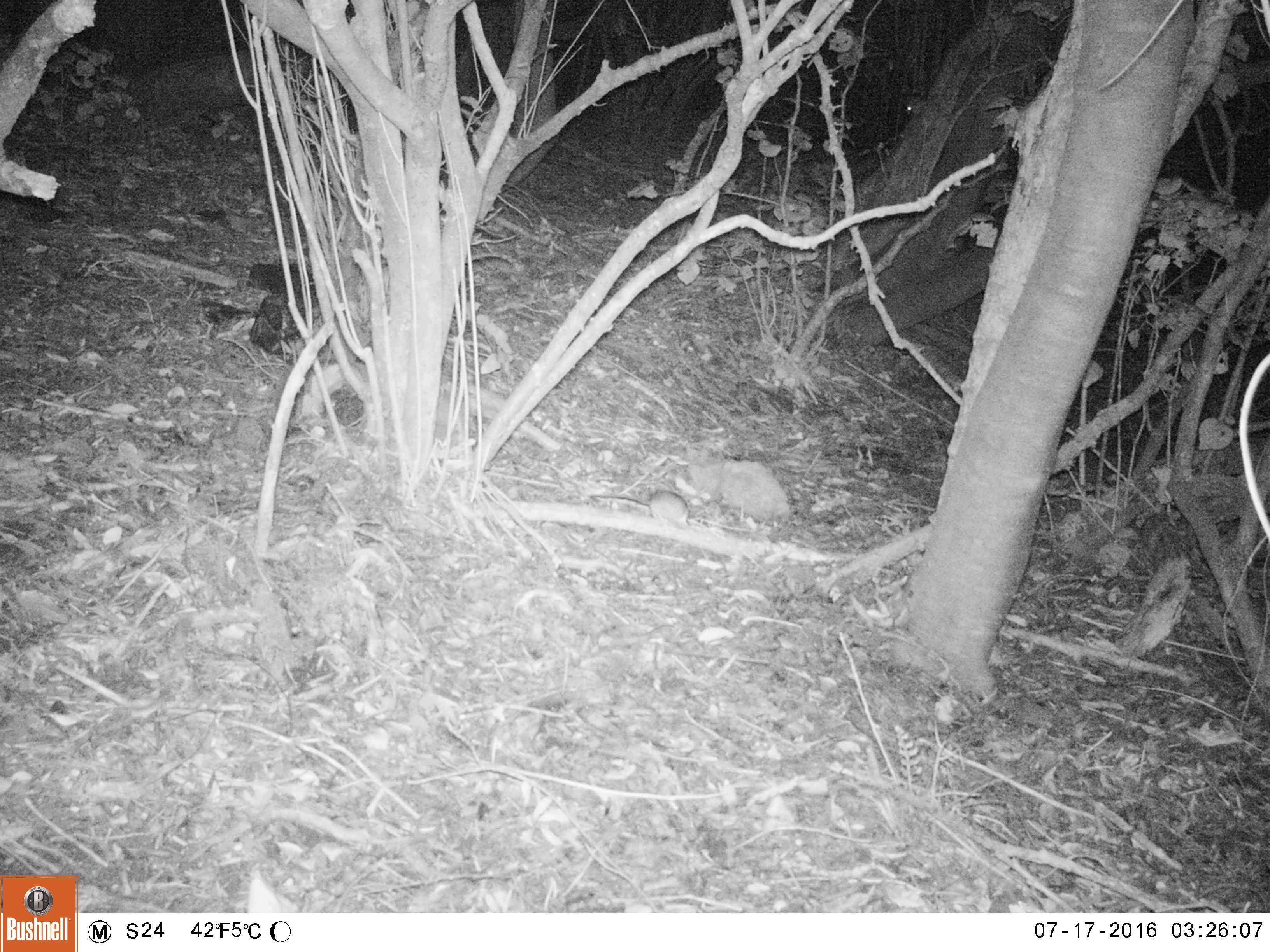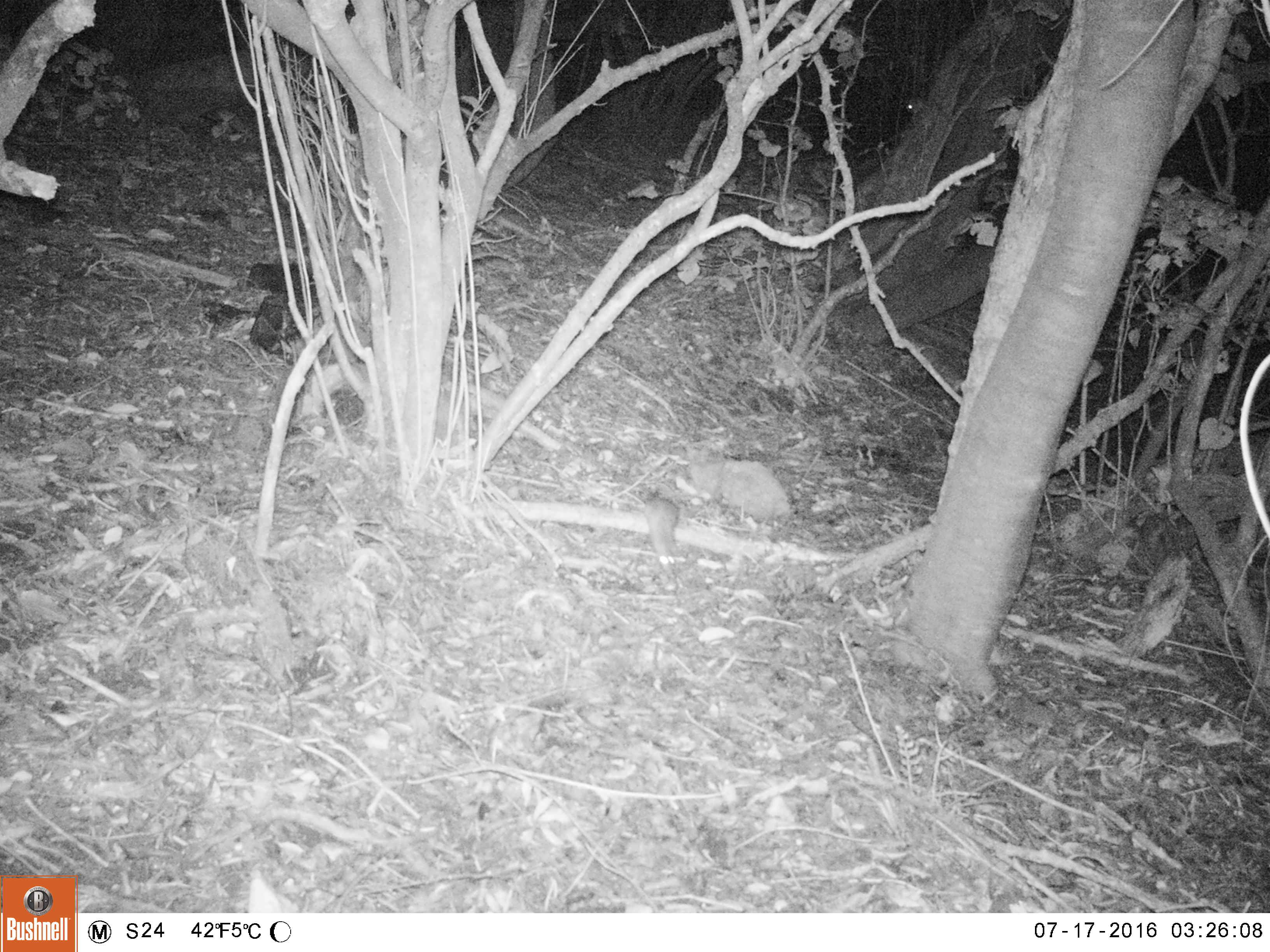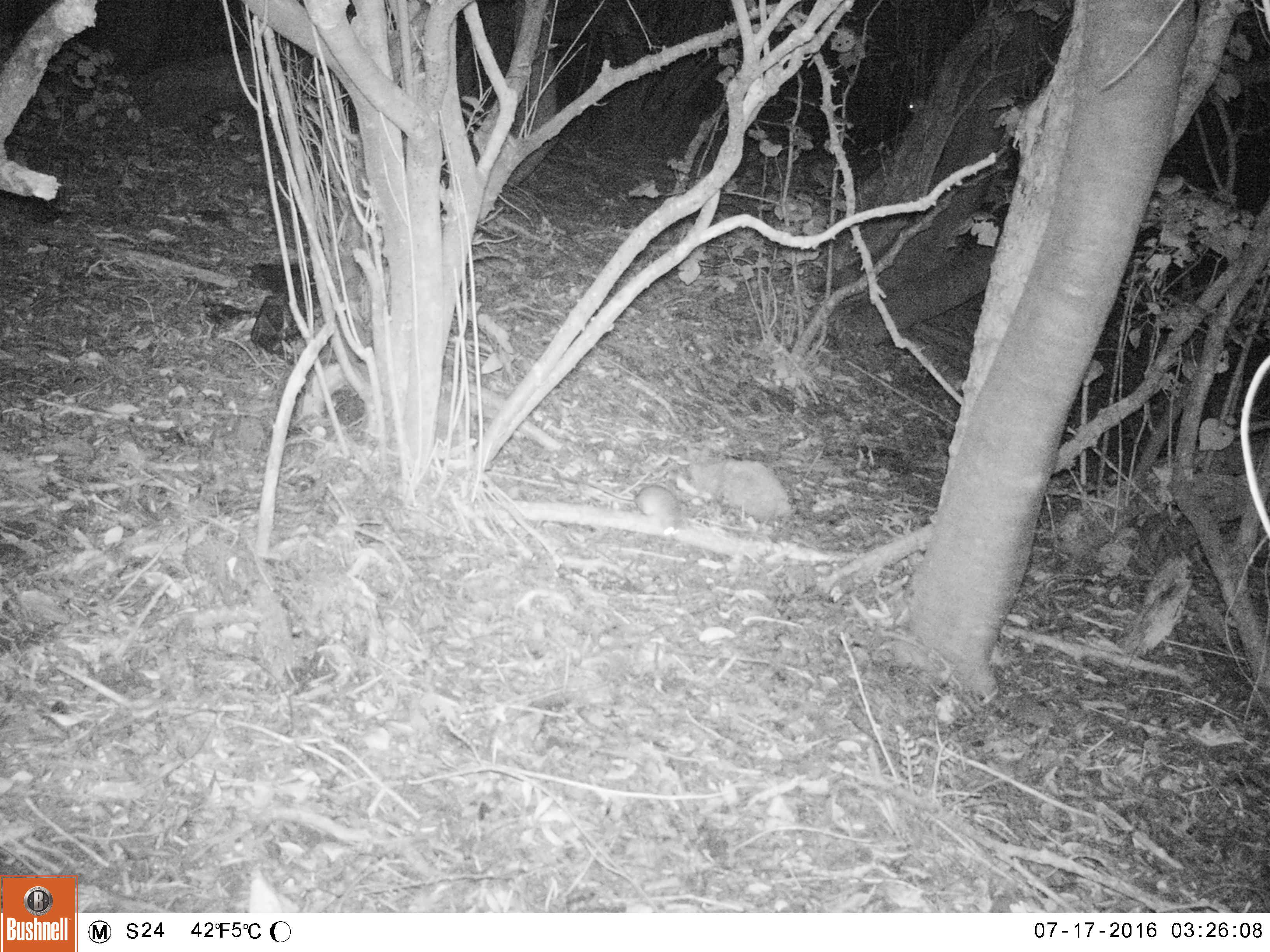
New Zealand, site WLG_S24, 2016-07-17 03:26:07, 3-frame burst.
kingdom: Animalia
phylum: Chordata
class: Mammalia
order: Rodentia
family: Muridae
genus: Rattus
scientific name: Rattus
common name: rat